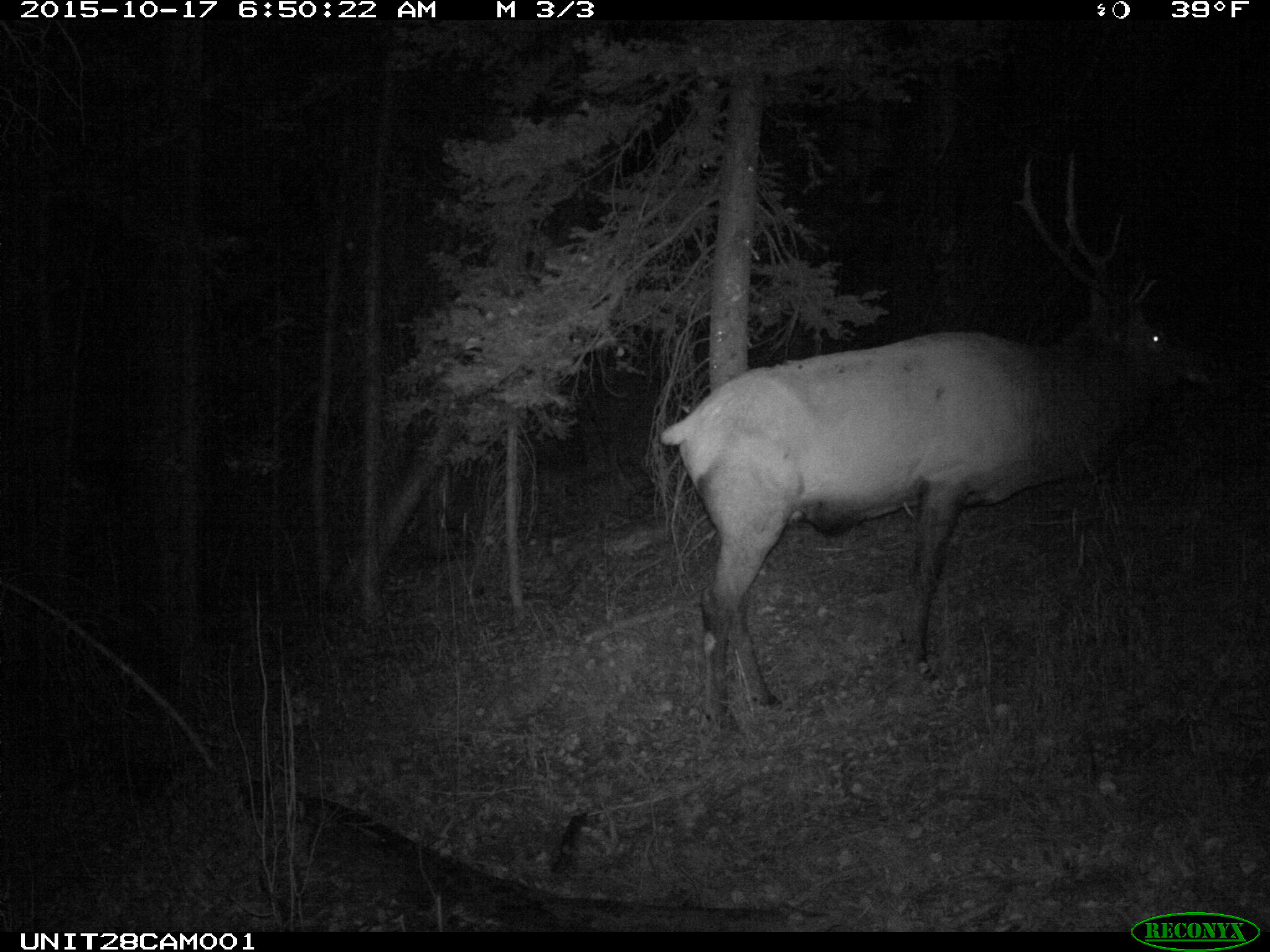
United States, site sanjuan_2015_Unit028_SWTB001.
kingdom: Animalia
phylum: Chordata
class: Mammalia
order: Artiodactyla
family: Cervidae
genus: Cervus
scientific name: Cervus elaphus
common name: red deer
Cervus elaphus (red deer).